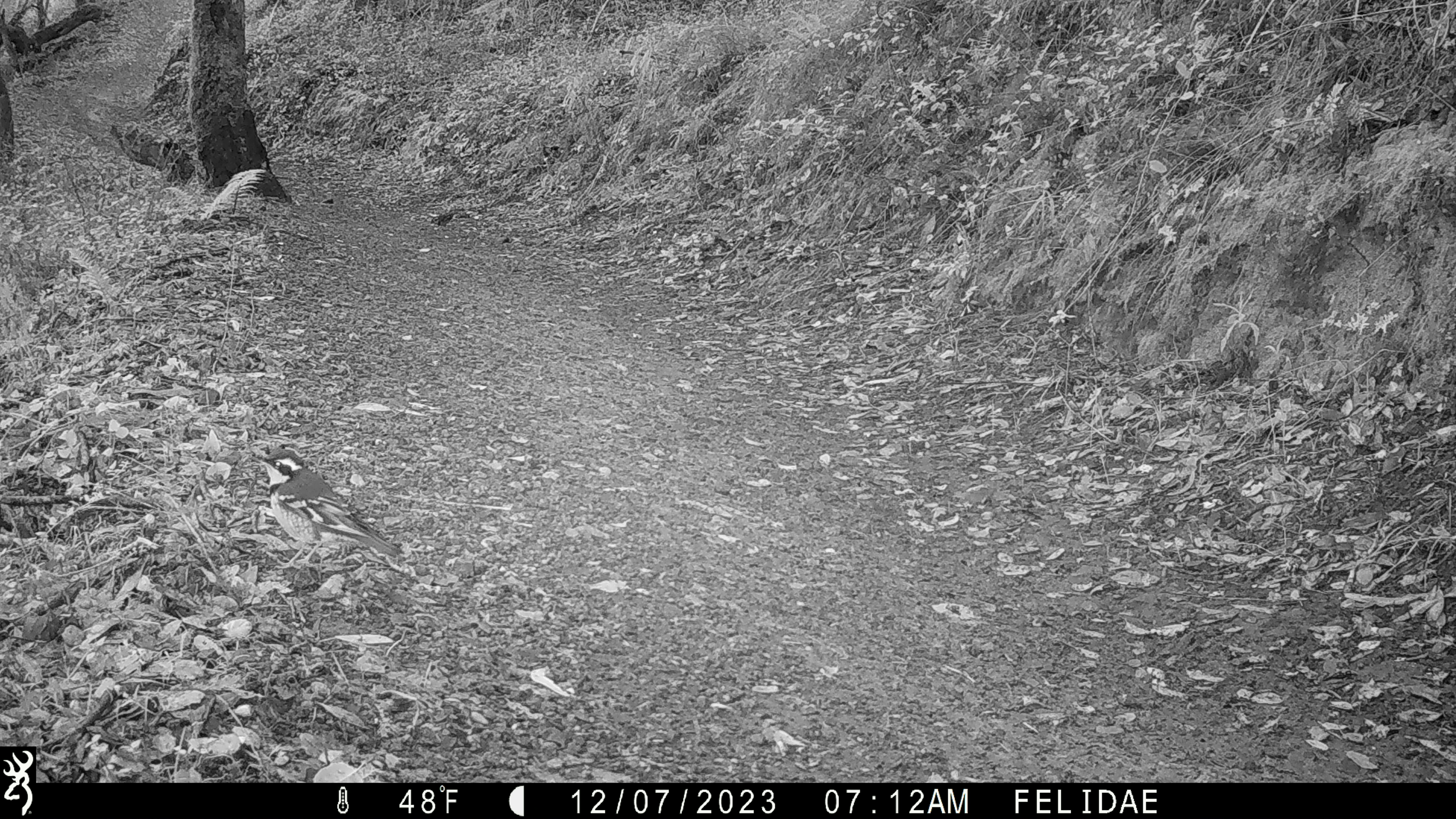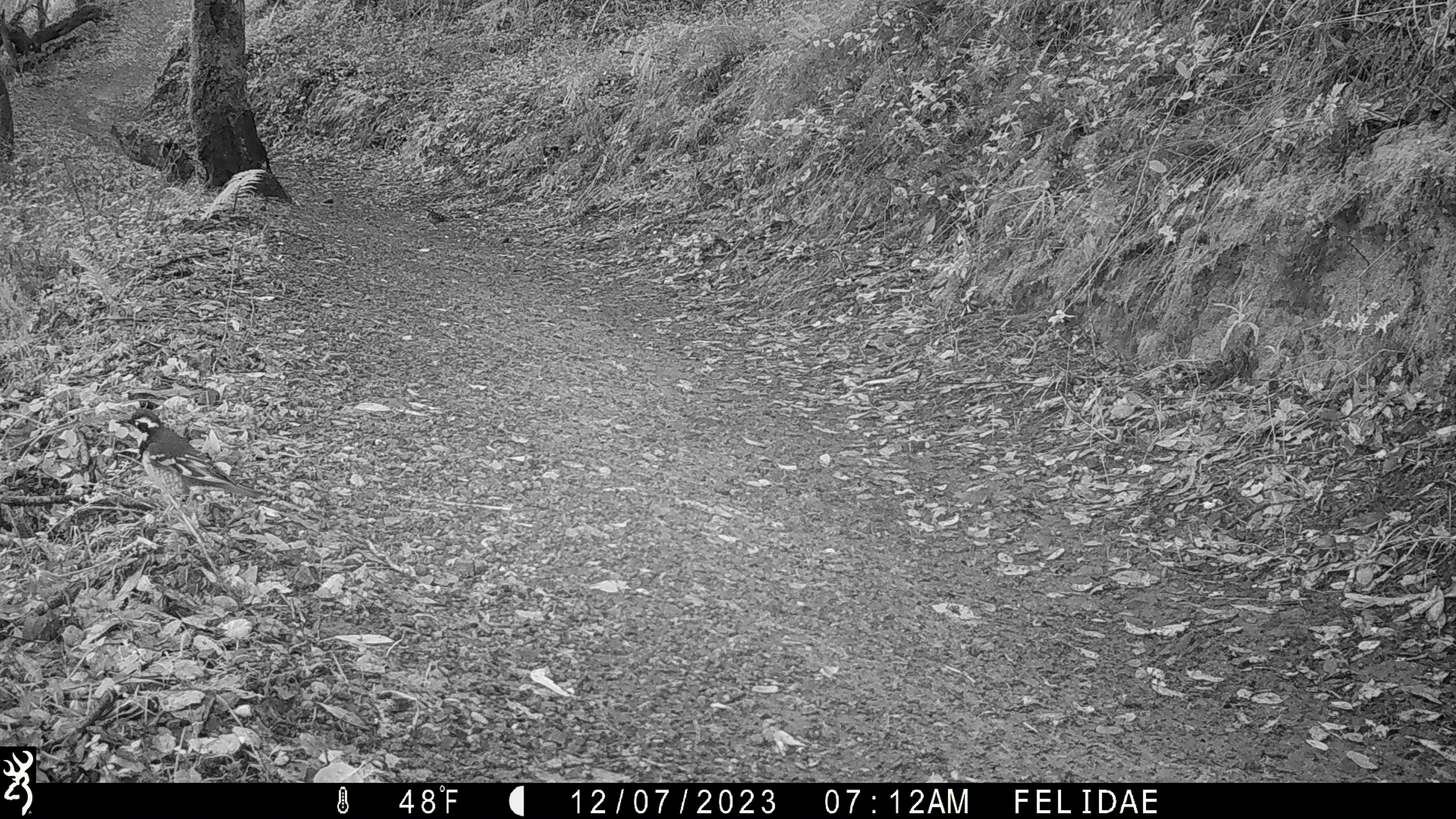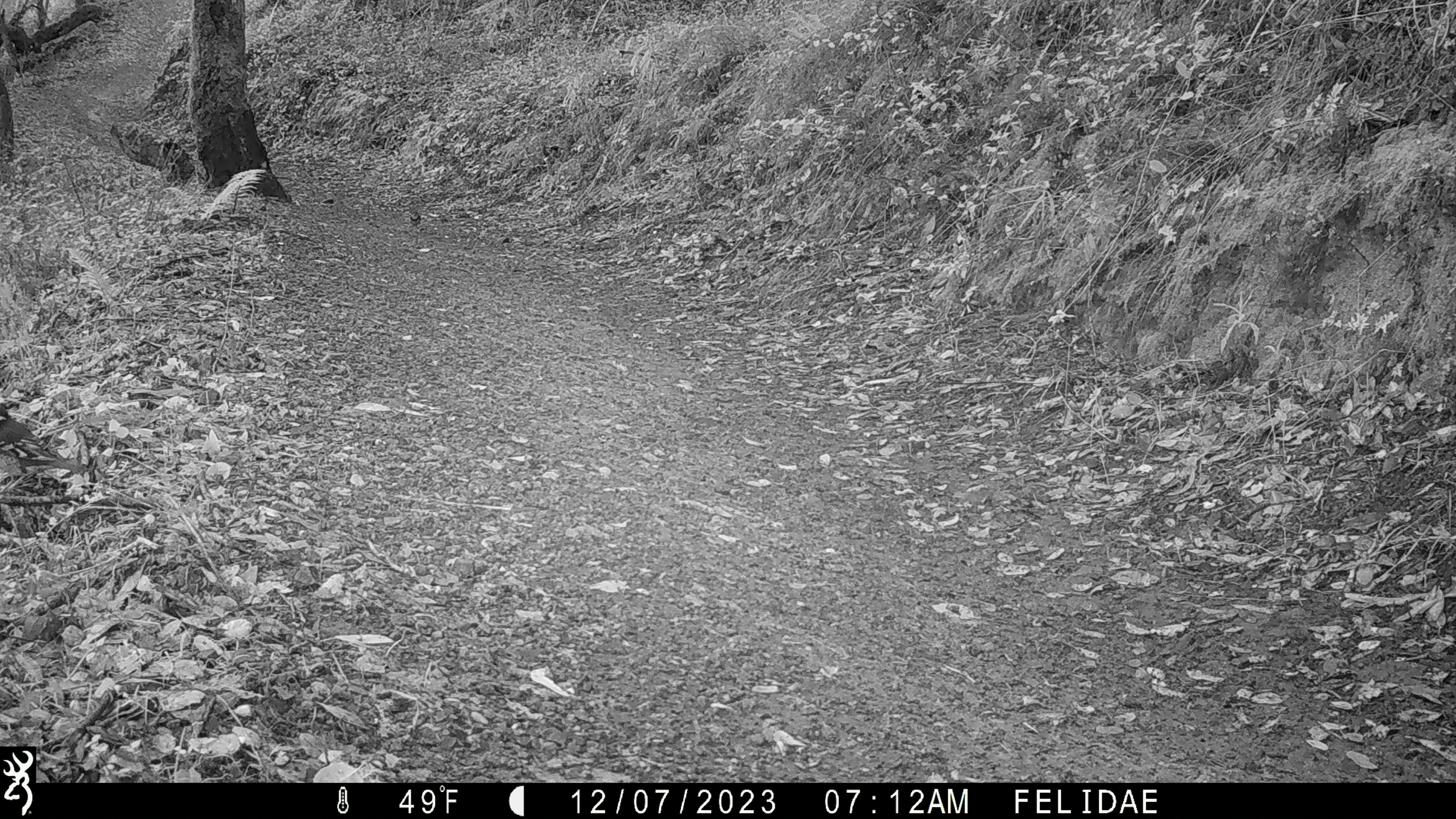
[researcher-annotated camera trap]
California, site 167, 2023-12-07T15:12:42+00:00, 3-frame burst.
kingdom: Animalia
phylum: Chordata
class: Aves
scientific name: Aves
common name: bird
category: unknown bird